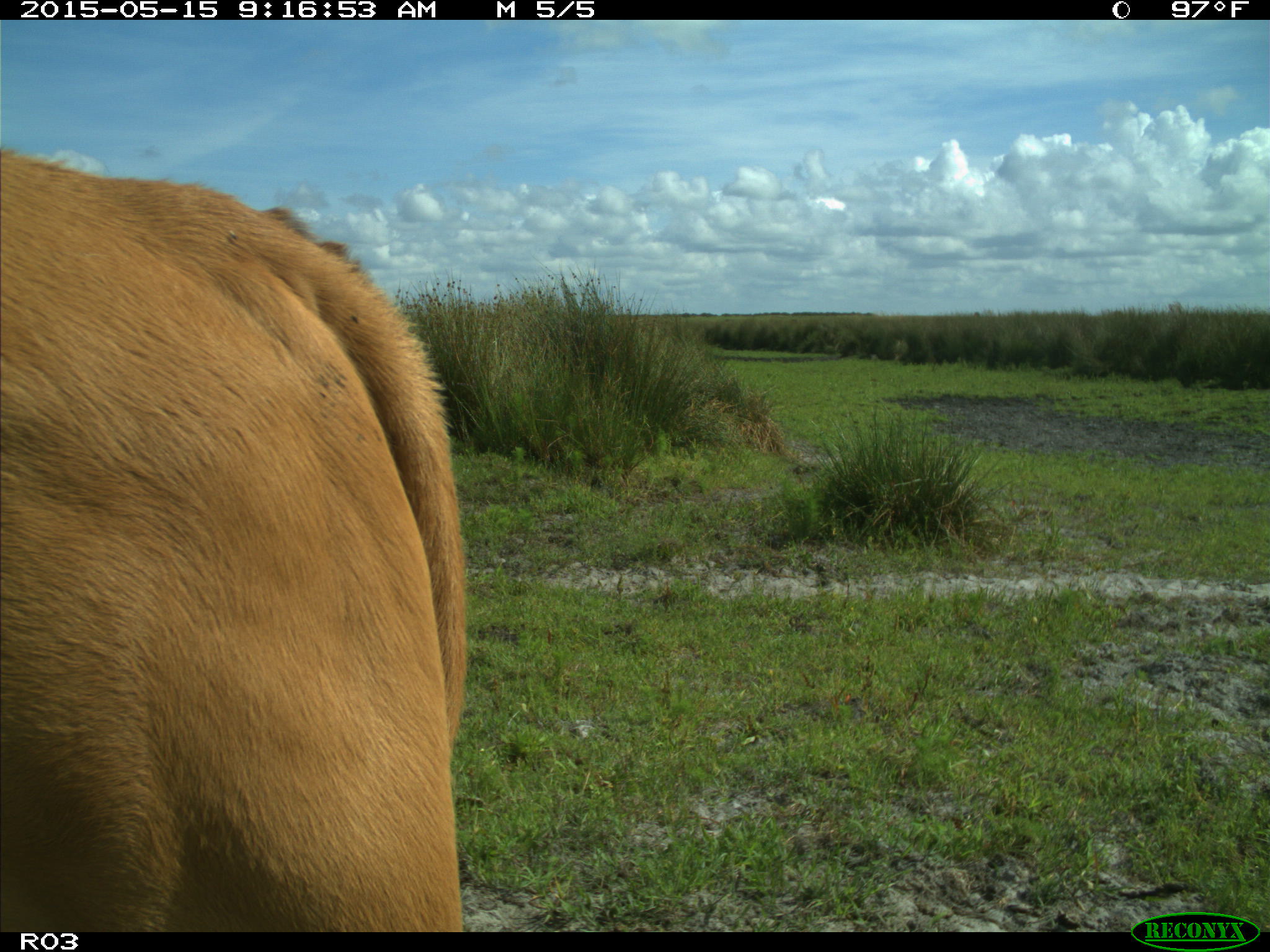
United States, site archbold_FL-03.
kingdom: Animalia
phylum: Chordata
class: Mammalia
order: Artiodactyla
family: Bovidae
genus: Bos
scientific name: Bos taurus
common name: domestic cow